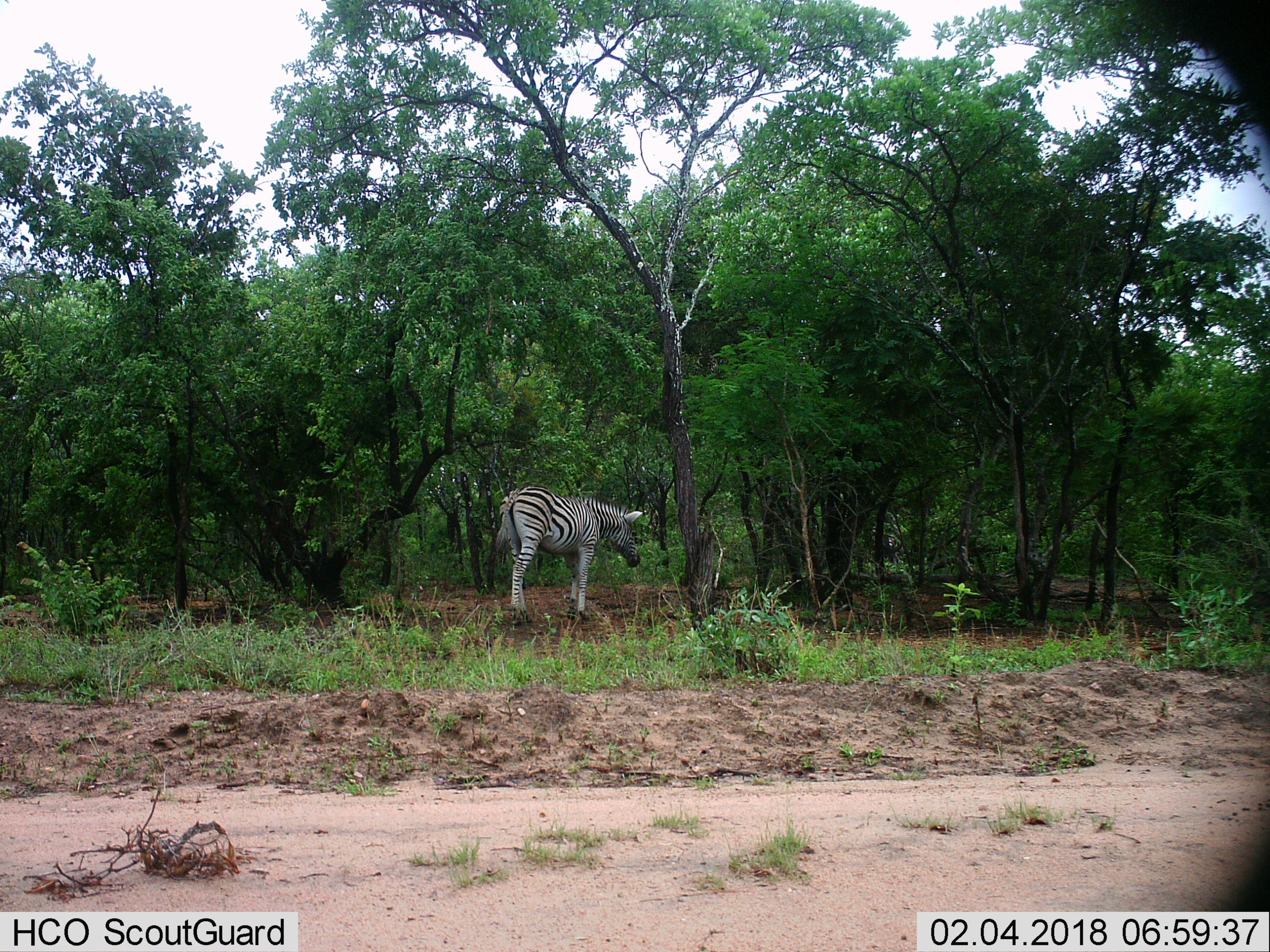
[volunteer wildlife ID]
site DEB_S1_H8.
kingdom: Animalia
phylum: Chordata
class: Mammalia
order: Perissodactyla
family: Equidae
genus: Equus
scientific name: Equus quagga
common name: plains zebra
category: zebraplains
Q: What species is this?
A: Zebraplains (plains zebra) (Equus quagga).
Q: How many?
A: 1.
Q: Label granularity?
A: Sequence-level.